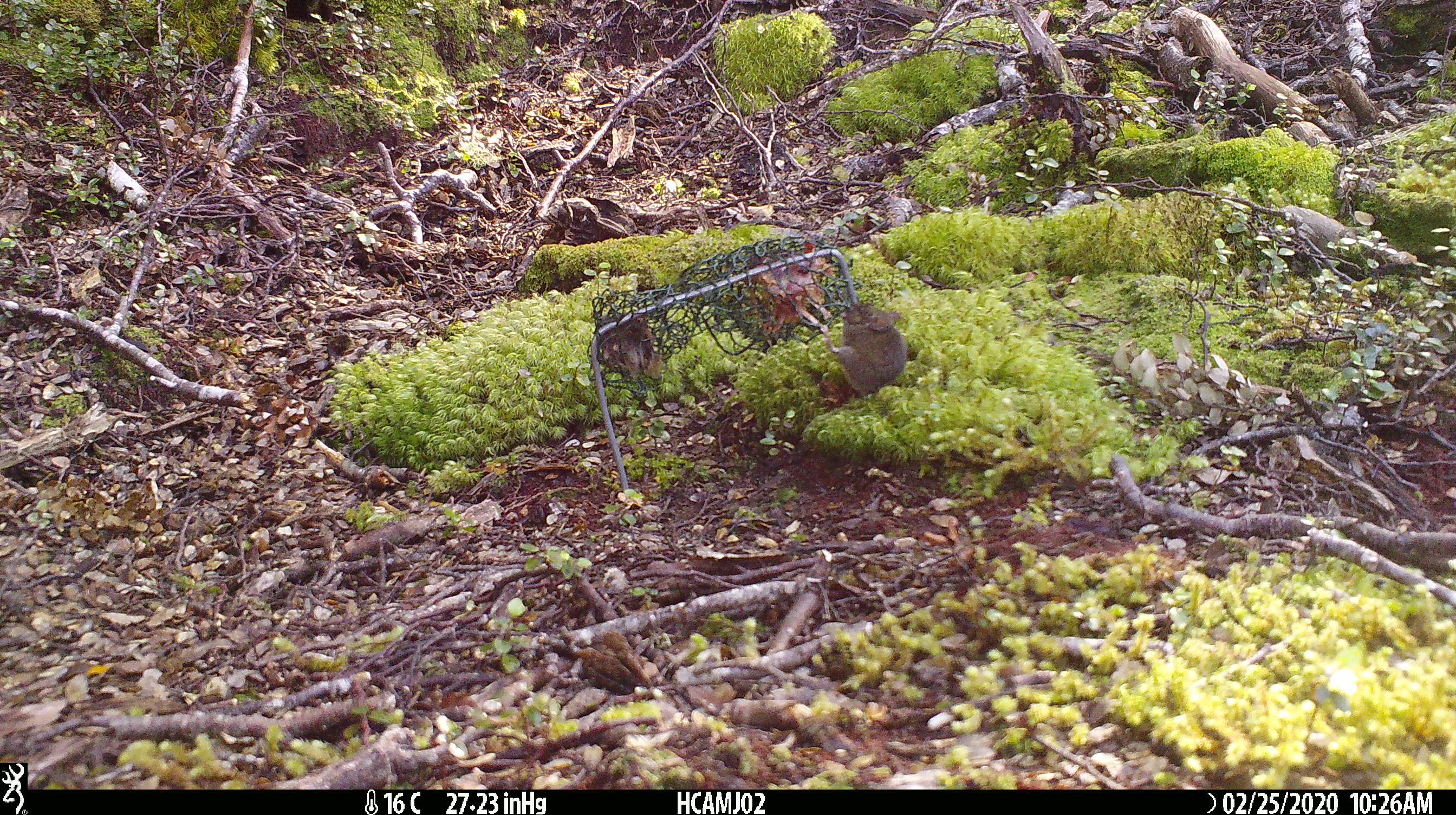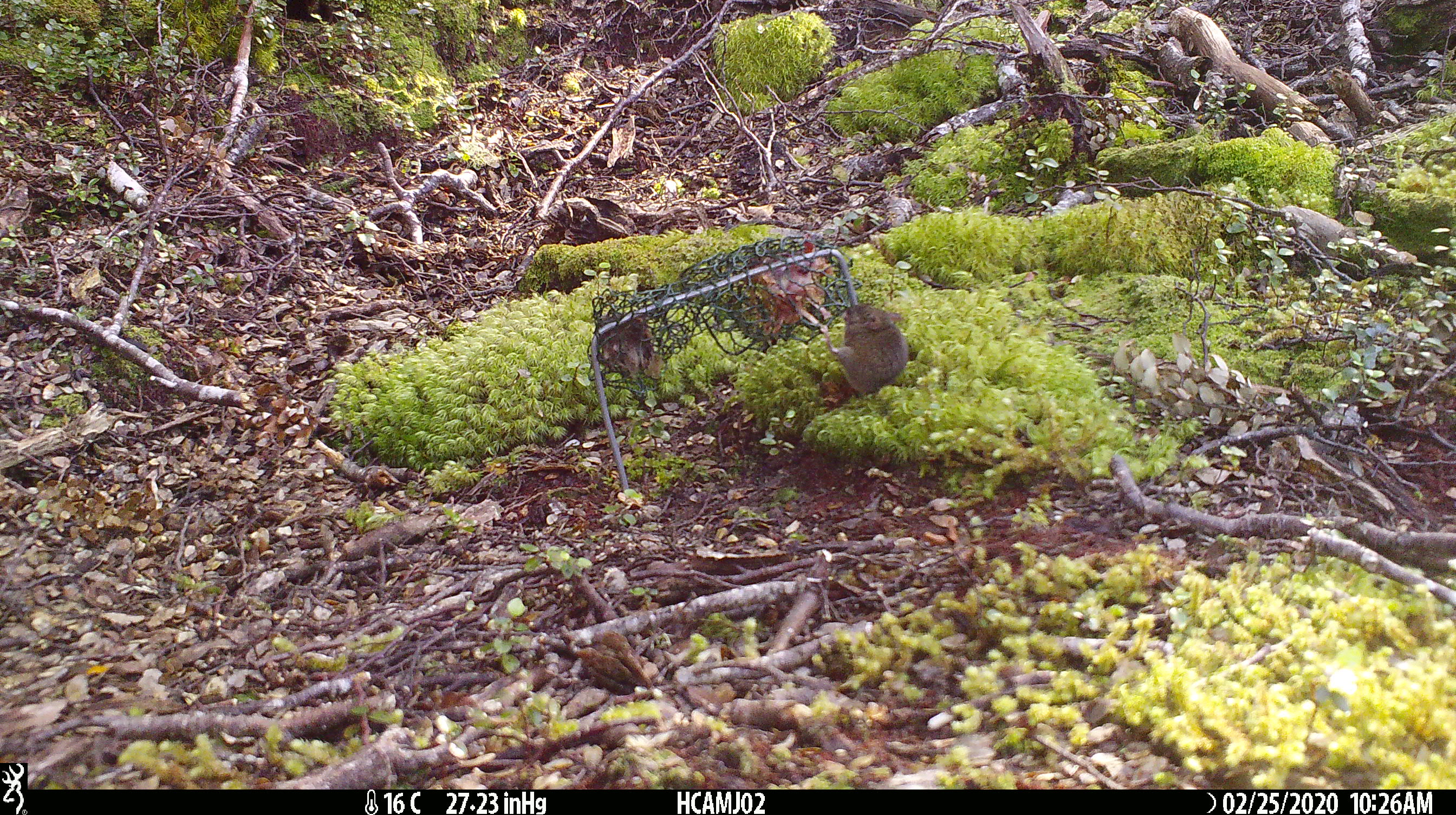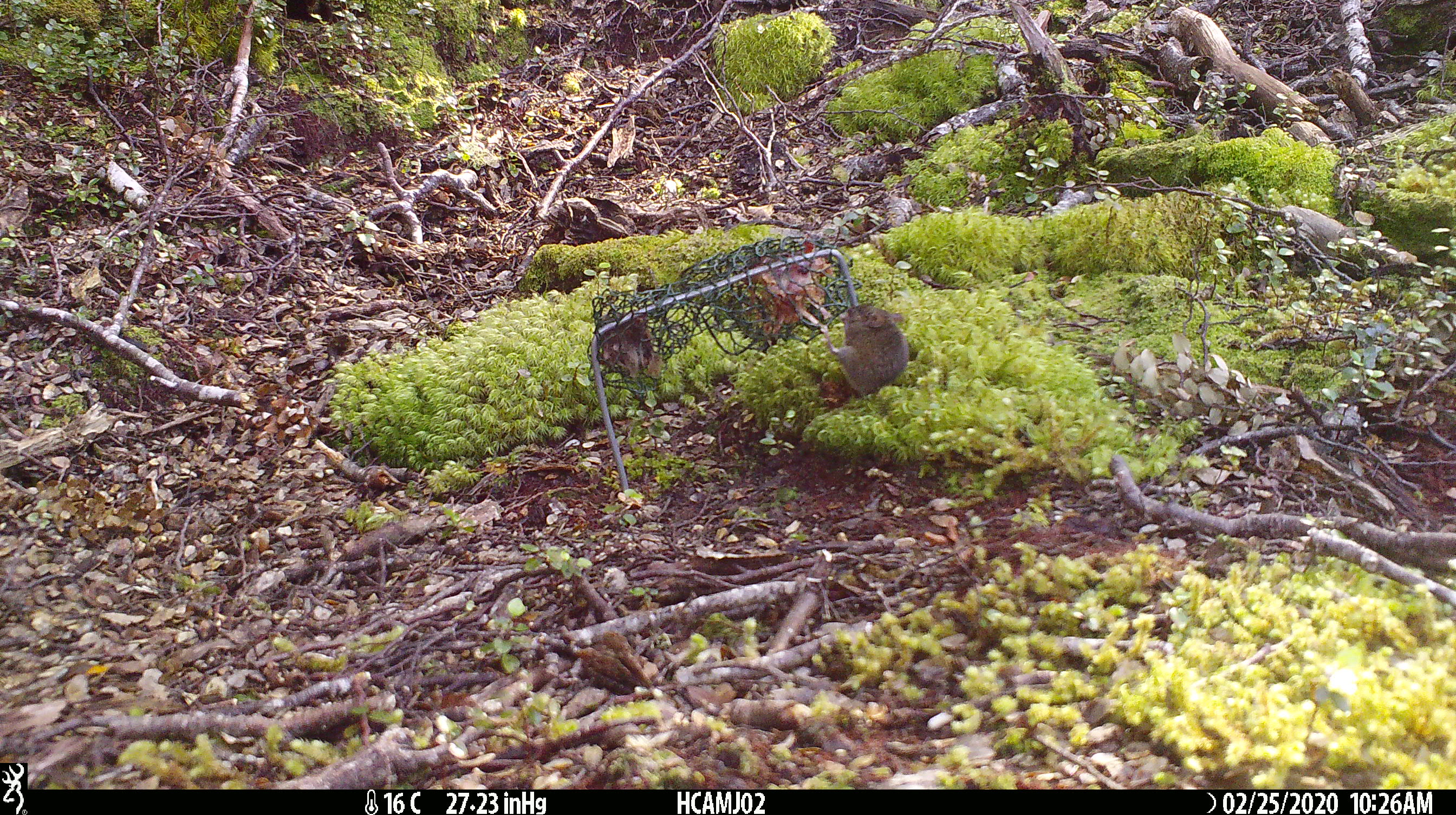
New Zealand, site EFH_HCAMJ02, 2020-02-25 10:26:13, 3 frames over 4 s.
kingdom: Animalia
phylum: Chordata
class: Mammalia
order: Rodentia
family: Muridae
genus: Mus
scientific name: Mus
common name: mouse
Mouse (Mus).